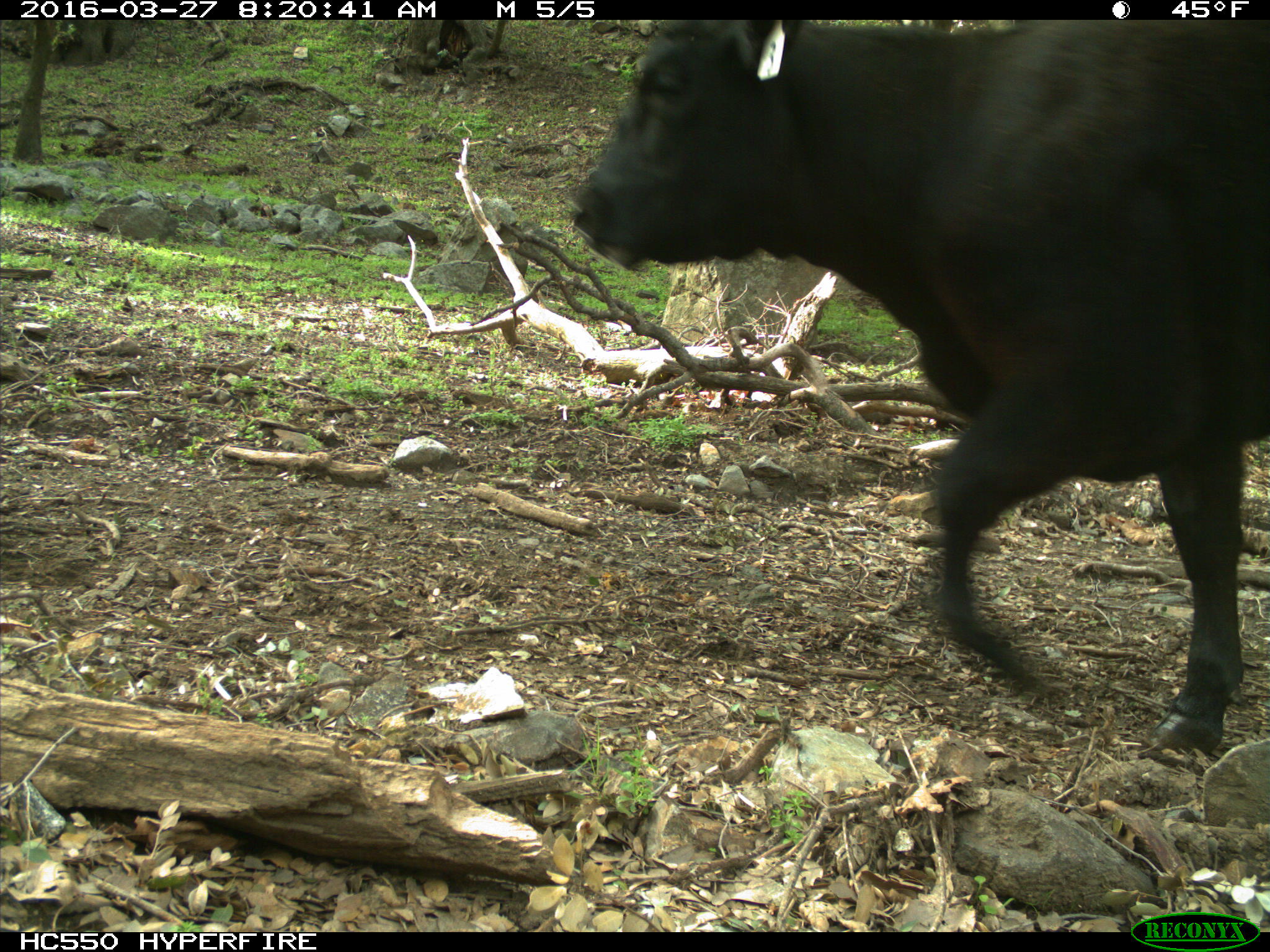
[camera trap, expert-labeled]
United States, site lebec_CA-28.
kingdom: Animalia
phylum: Chordata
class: Mammalia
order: Artiodactyla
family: Bovidae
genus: Bos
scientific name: Bos taurus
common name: domestic cow